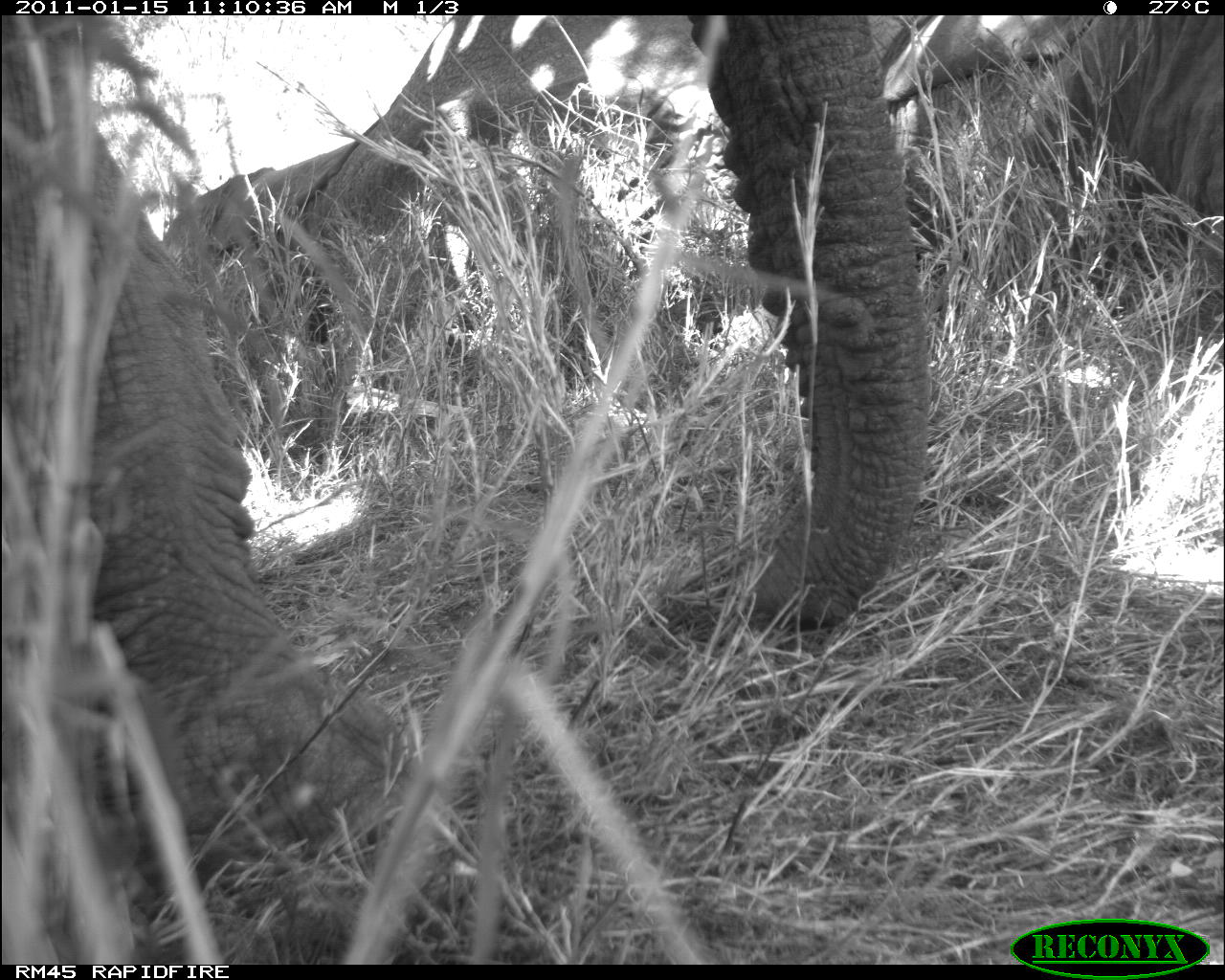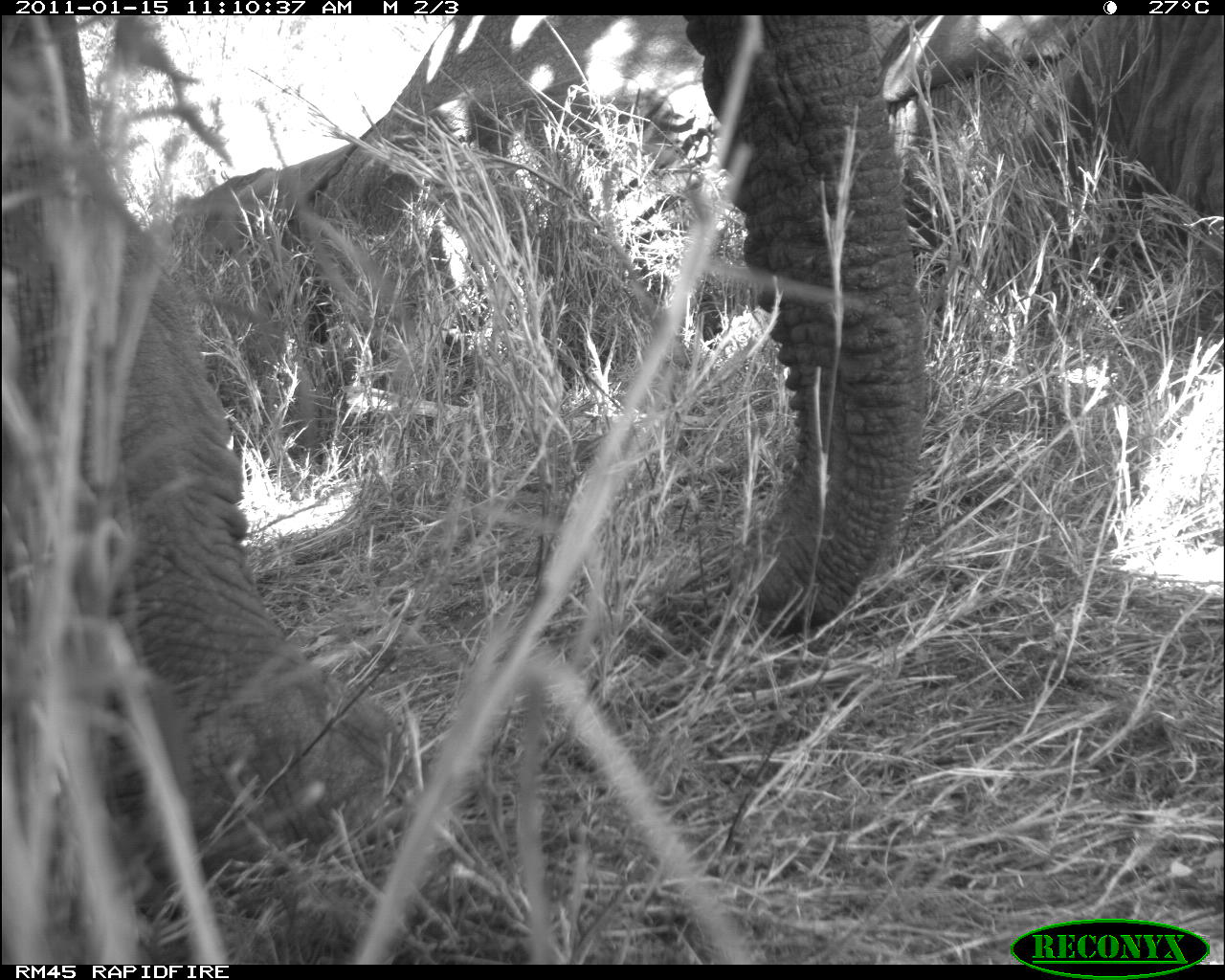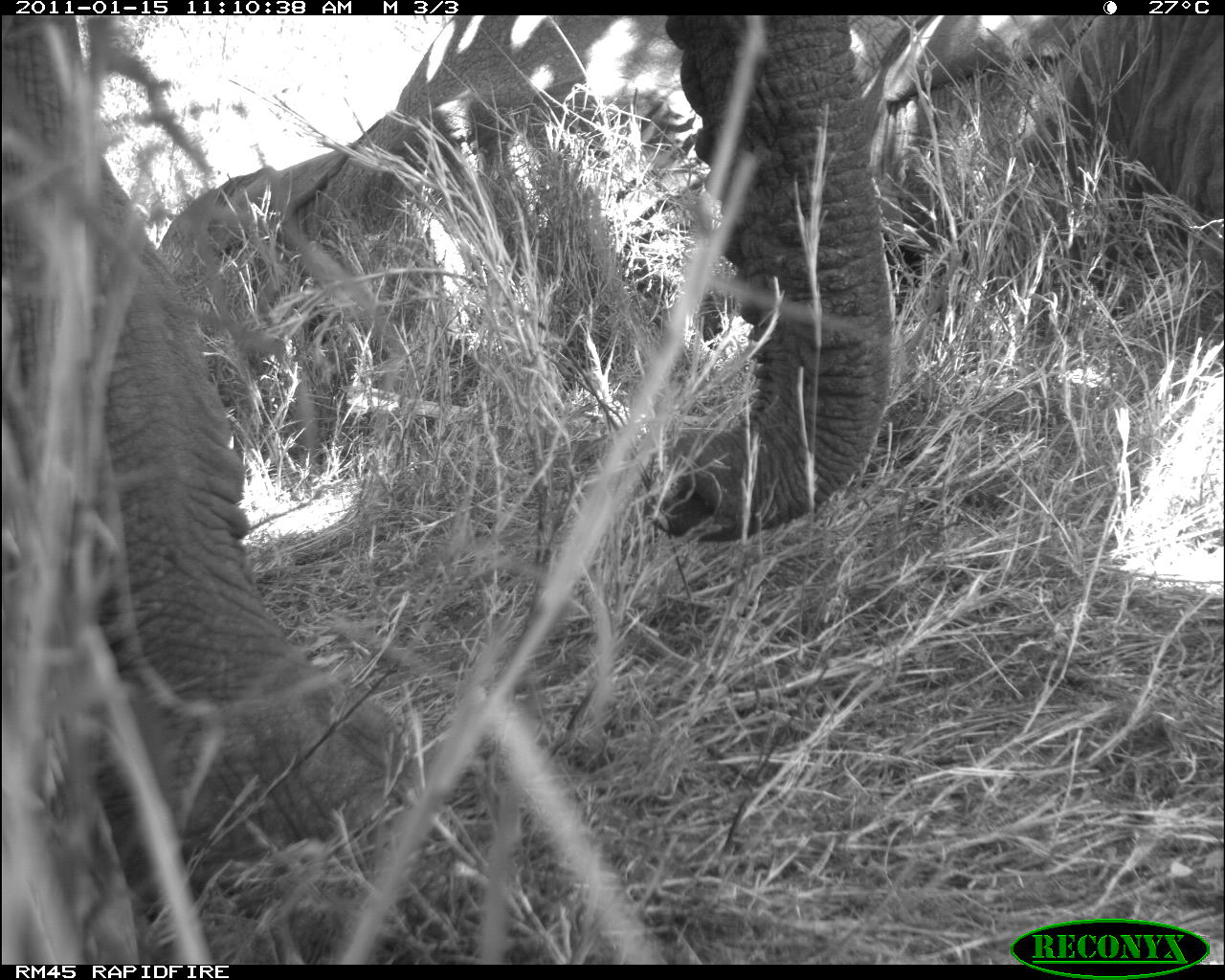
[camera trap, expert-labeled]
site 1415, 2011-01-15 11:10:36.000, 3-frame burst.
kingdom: Animalia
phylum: Chordata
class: Mammalia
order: Proboscidea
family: Elephantidae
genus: Loxodonta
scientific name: Loxodonta africana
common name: african bush elephant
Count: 2.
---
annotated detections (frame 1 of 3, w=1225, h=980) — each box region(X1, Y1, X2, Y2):
loxodonta africana: region(0, 14, 932, 907); region(159, 17, 1222, 462)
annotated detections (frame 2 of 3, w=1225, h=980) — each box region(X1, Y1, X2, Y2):
loxodonta africana: region(0, 14, 929, 887); region(159, 17, 1222, 467)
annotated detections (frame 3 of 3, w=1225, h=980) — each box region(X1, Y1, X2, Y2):
loxodonta africana: region(0, 14, 893, 916); region(152, 14, 1222, 467)